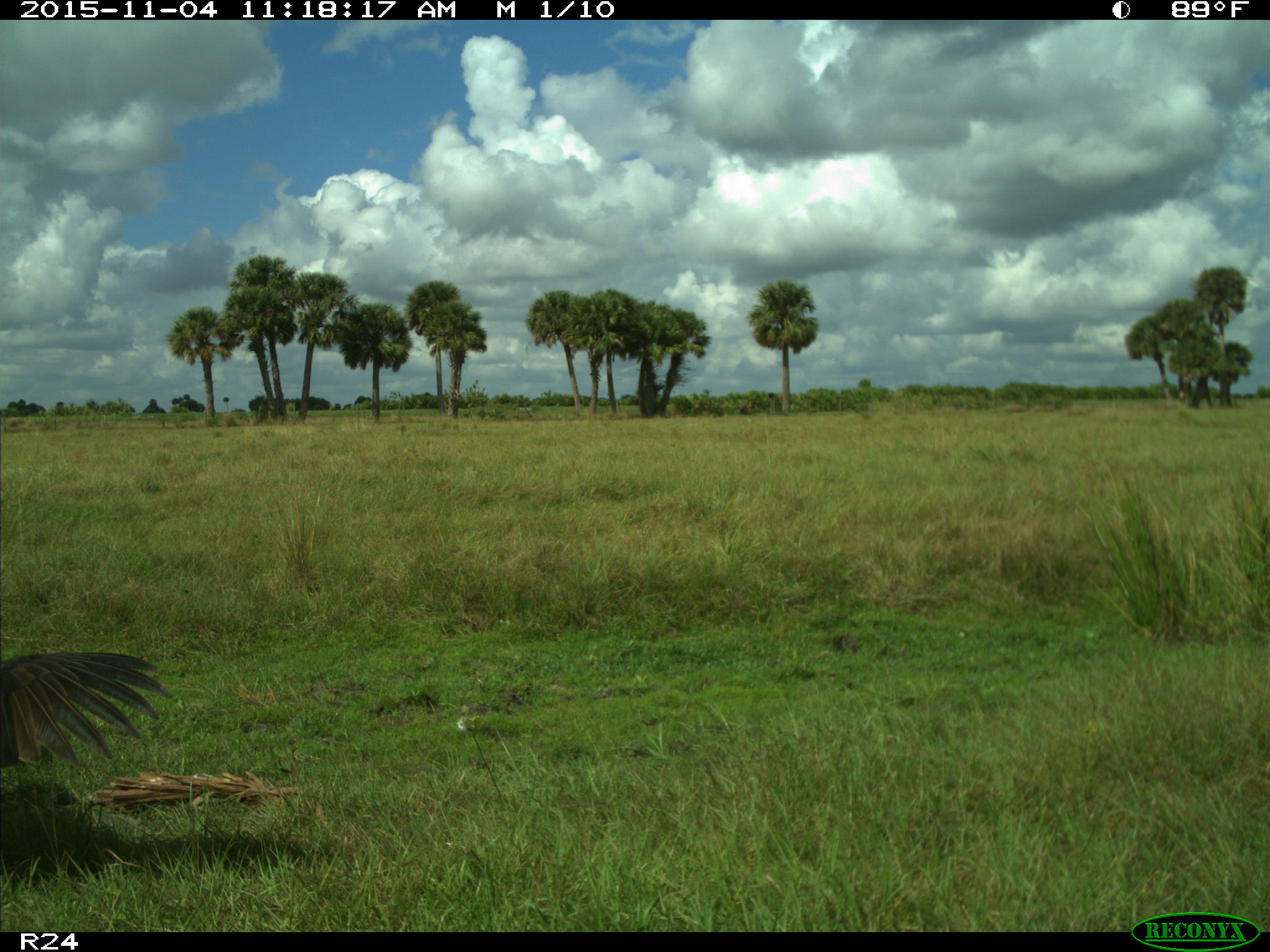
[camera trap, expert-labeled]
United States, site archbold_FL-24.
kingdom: Animalia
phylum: Chordata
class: Aves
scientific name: Aves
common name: birds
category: unidentified bird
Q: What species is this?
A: Unidentified bird (birds) (Aves).